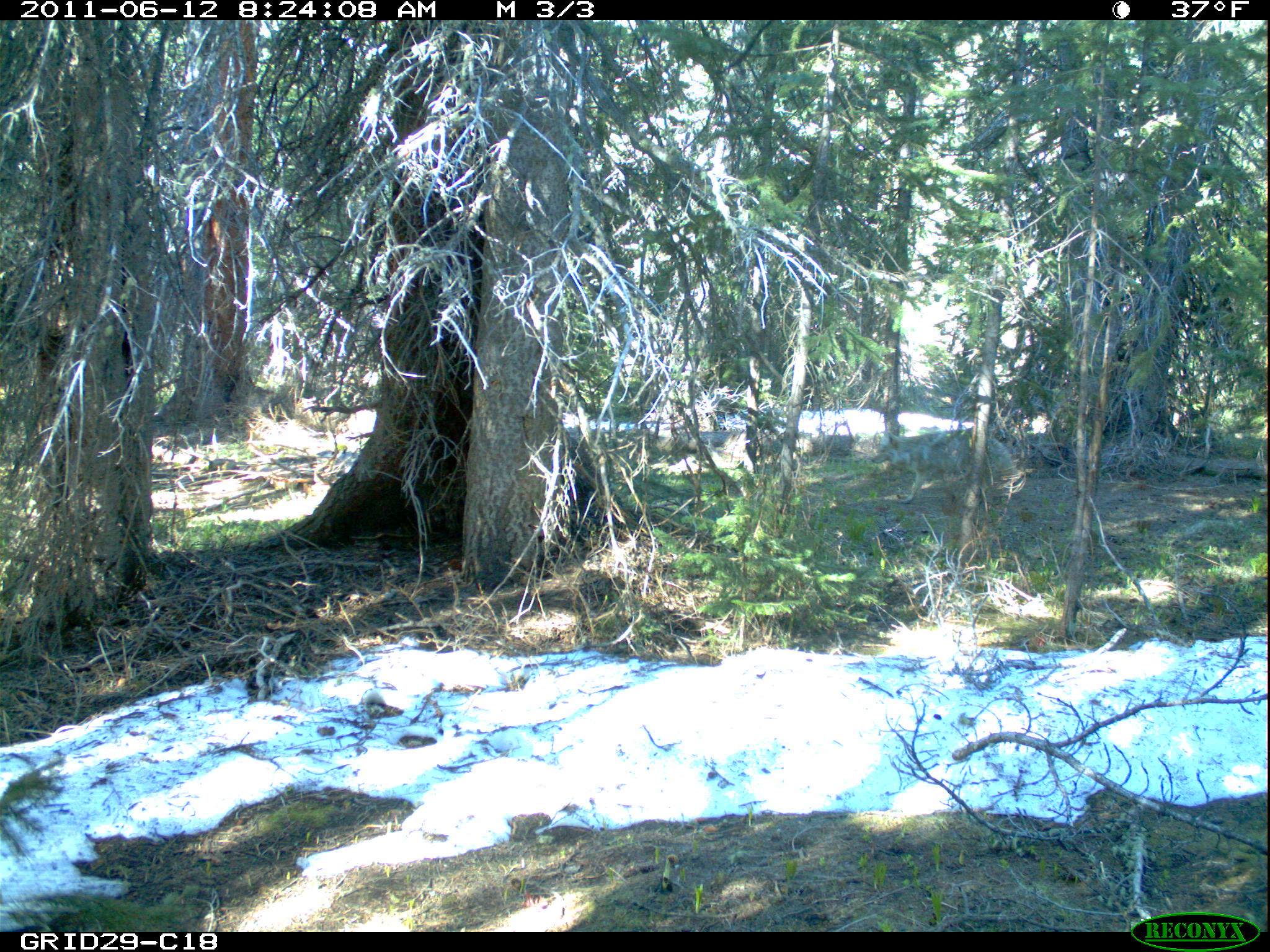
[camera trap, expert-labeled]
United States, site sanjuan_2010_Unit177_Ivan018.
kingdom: Animalia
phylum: Chordata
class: Mammalia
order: Carnivora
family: Canidae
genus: Canis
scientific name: Canis latrans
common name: coyote